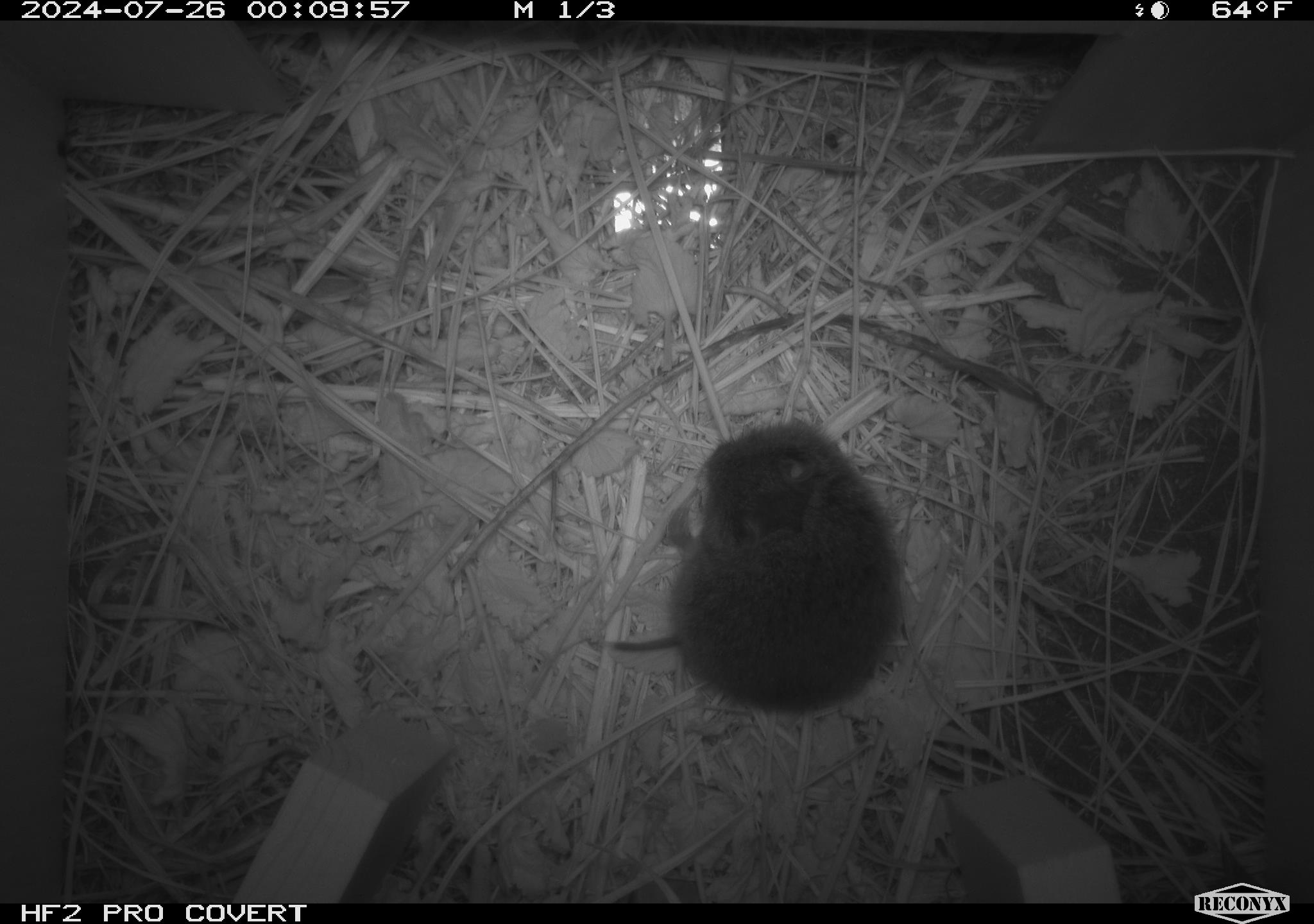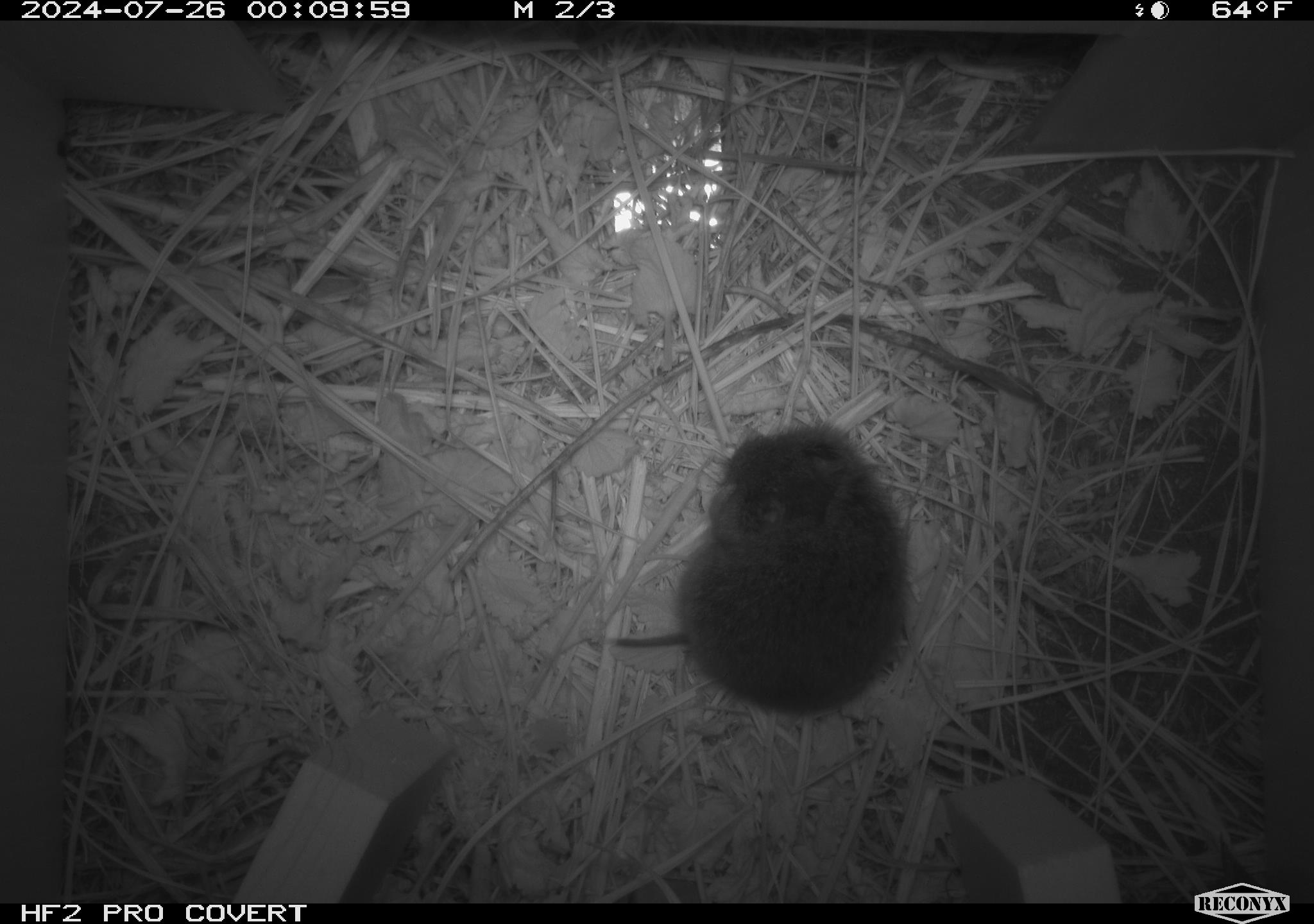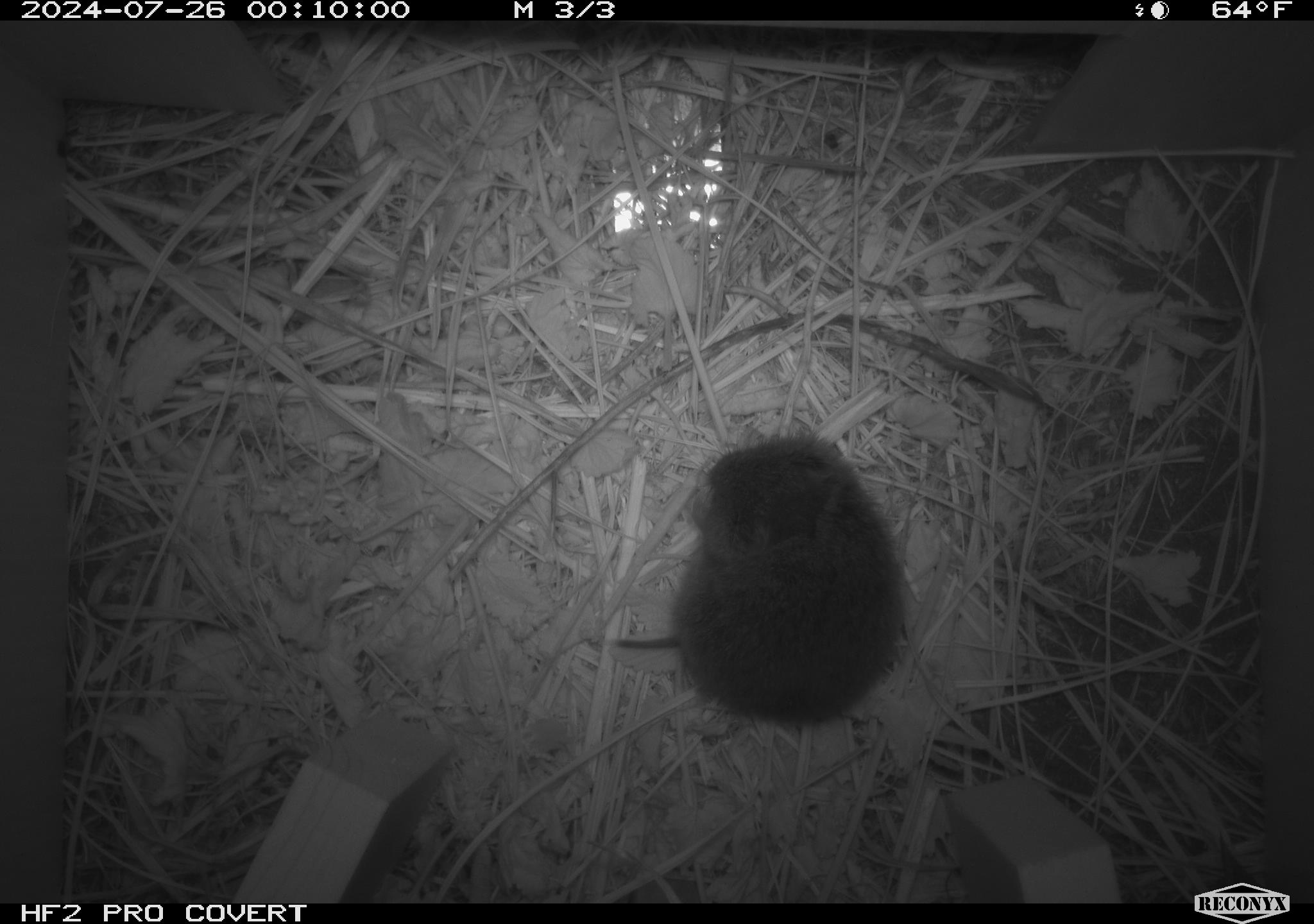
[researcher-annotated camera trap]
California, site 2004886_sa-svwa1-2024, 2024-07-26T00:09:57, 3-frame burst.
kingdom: Animalia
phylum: Chordata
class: Mammalia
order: Rodentia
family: Cricetidae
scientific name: Arvicolinae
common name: voles, lemmings, and muskrats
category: arvicolinae subfamily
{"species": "arvicolinae subfamily (voles, lemmings, and muskrats) (Arvicolinae)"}